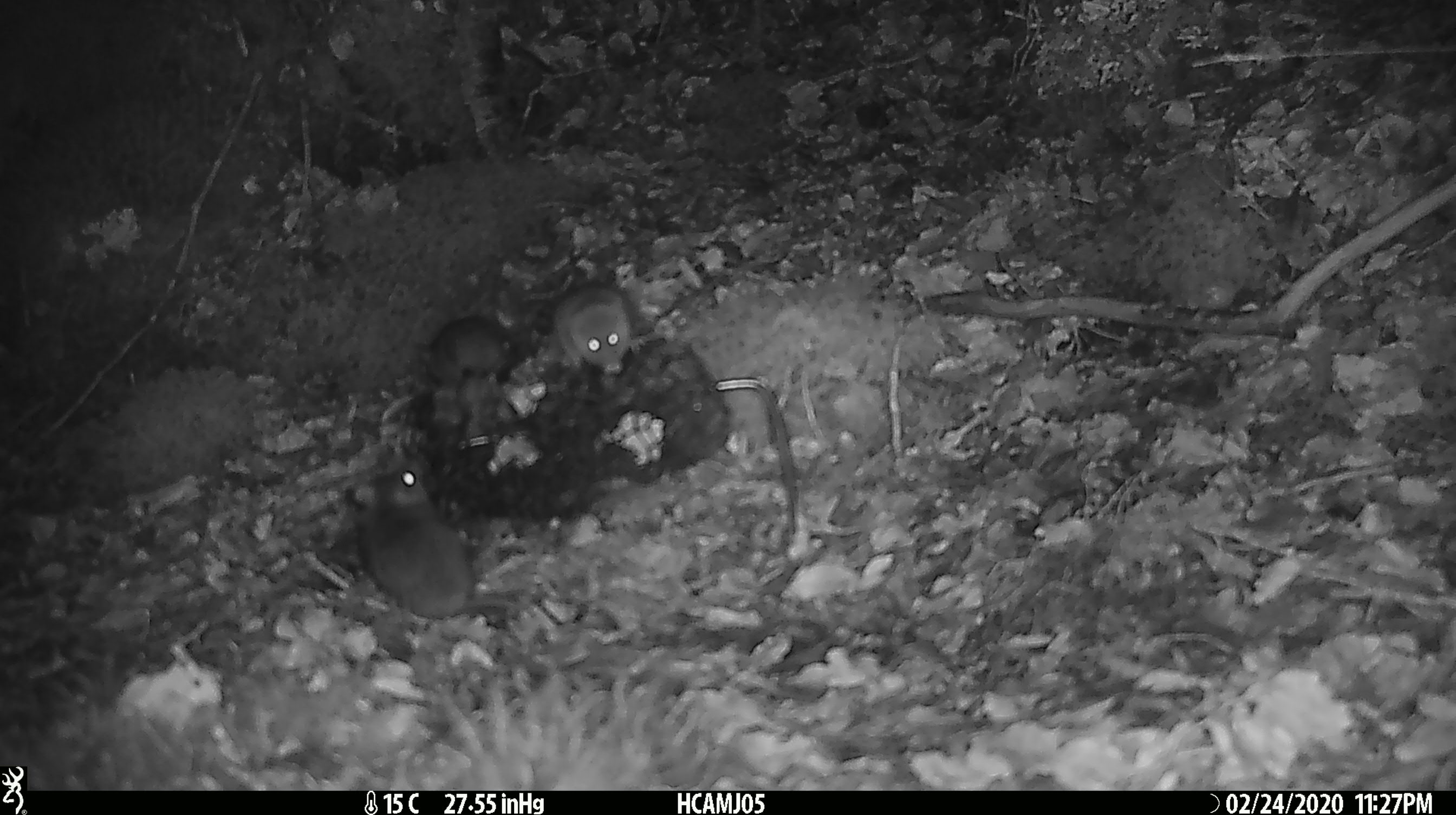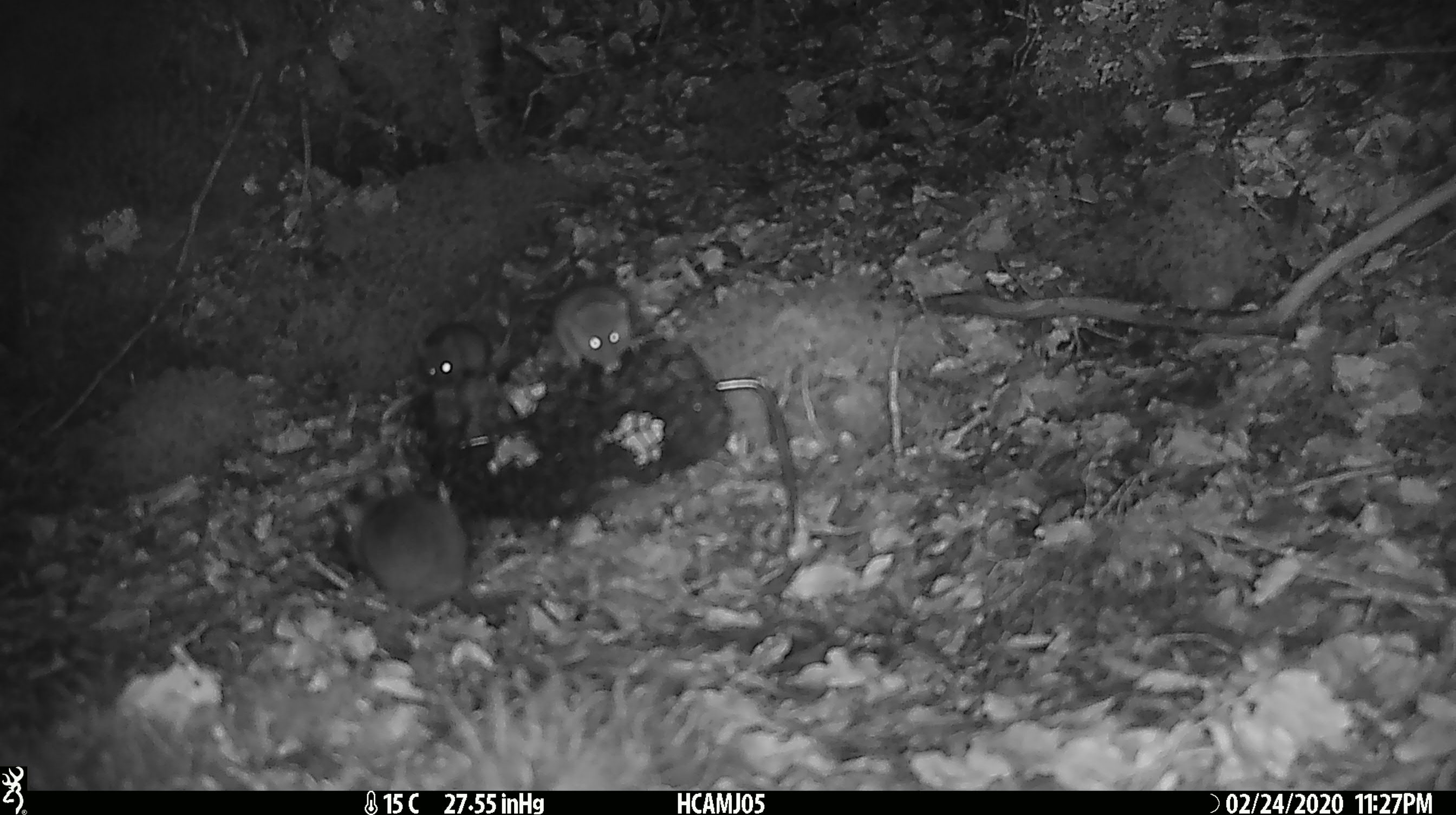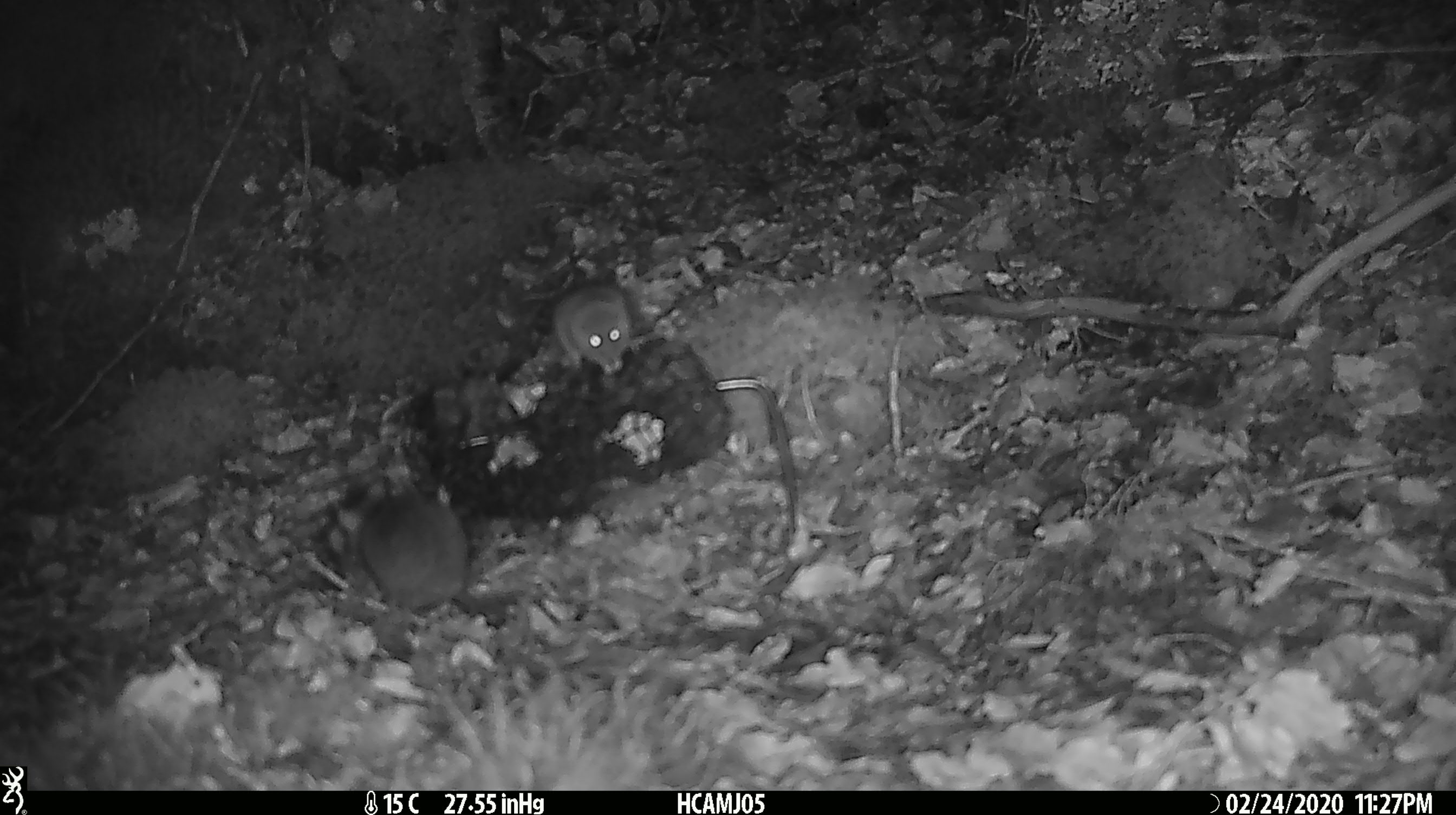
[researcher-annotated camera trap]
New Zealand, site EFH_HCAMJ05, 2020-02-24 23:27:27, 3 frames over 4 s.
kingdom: Animalia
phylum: Chordata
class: Mammalia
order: Rodentia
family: Muridae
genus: Mus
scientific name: Mus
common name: mouse